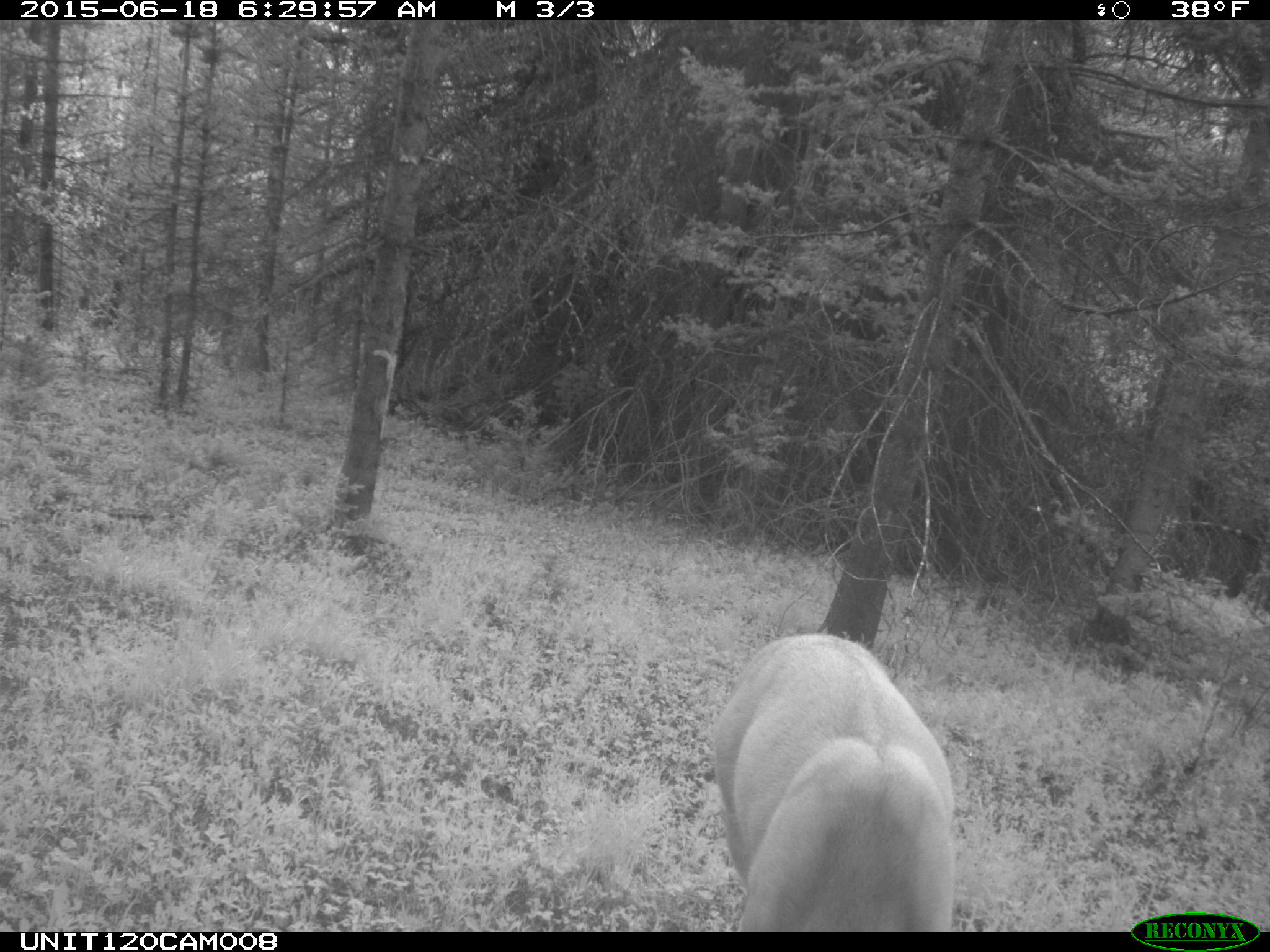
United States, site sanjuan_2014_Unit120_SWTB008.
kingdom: Animalia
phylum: Chordata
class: Mammalia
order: Artiodactyla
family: Cervidae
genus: Odocoileus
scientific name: Odocoileus hemionus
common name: mule deer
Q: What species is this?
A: Odocoileus hemionus (mule deer).